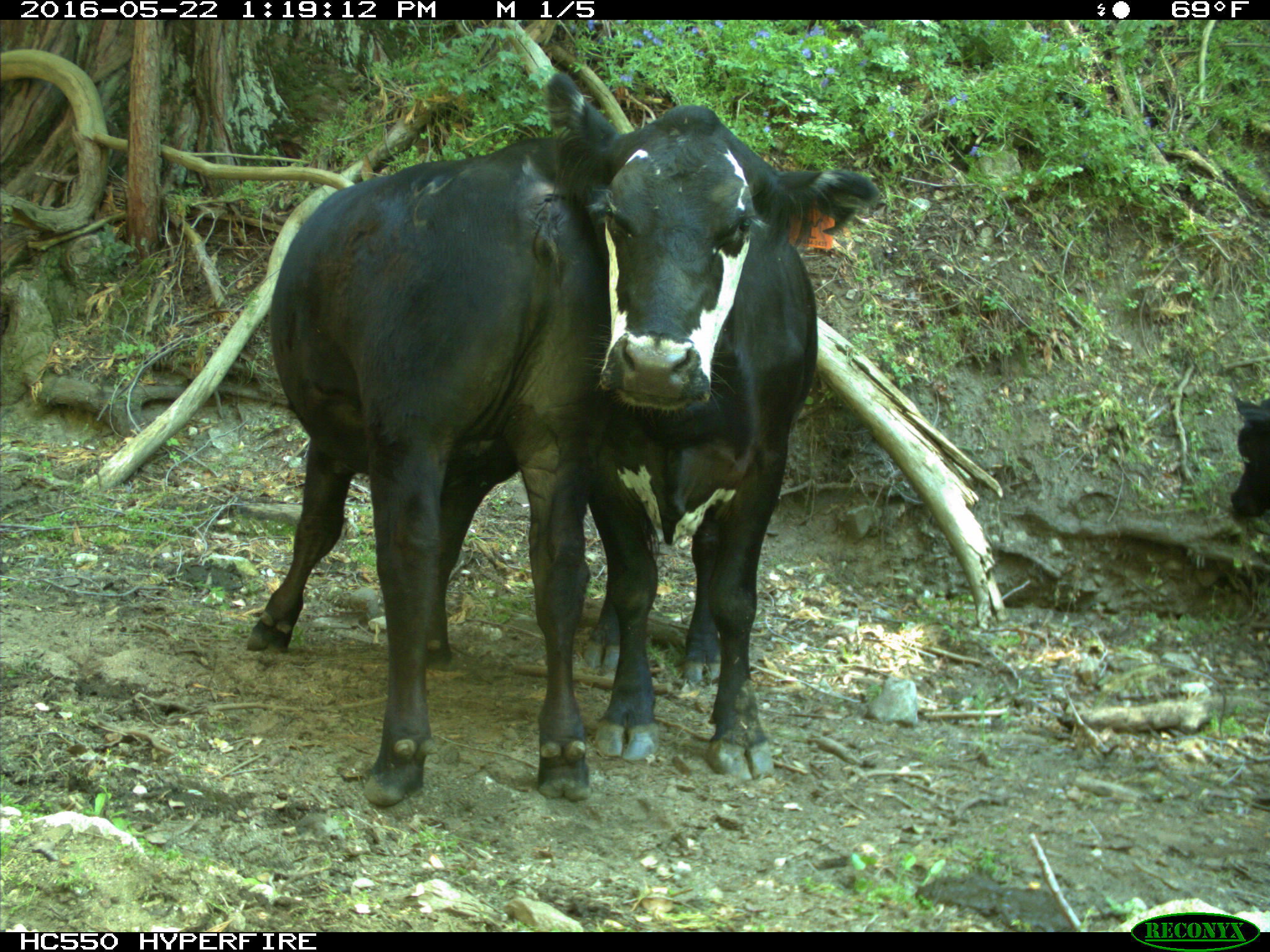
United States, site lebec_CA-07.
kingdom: Animalia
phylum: Chordata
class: Mammalia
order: Artiodactyla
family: Bovidae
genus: Bos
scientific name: Bos taurus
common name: domestic cow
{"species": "Bos taurus (domestic cow)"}